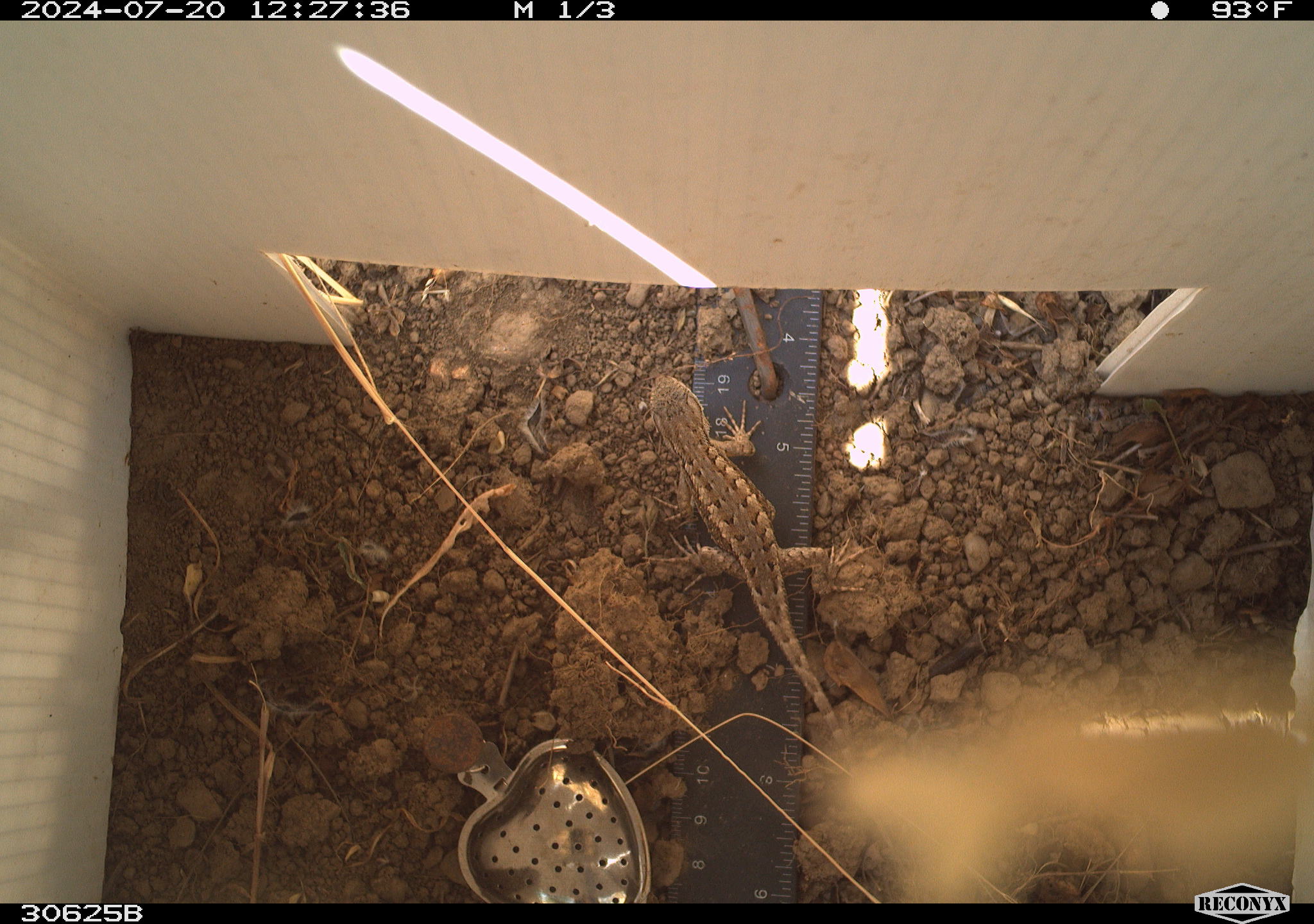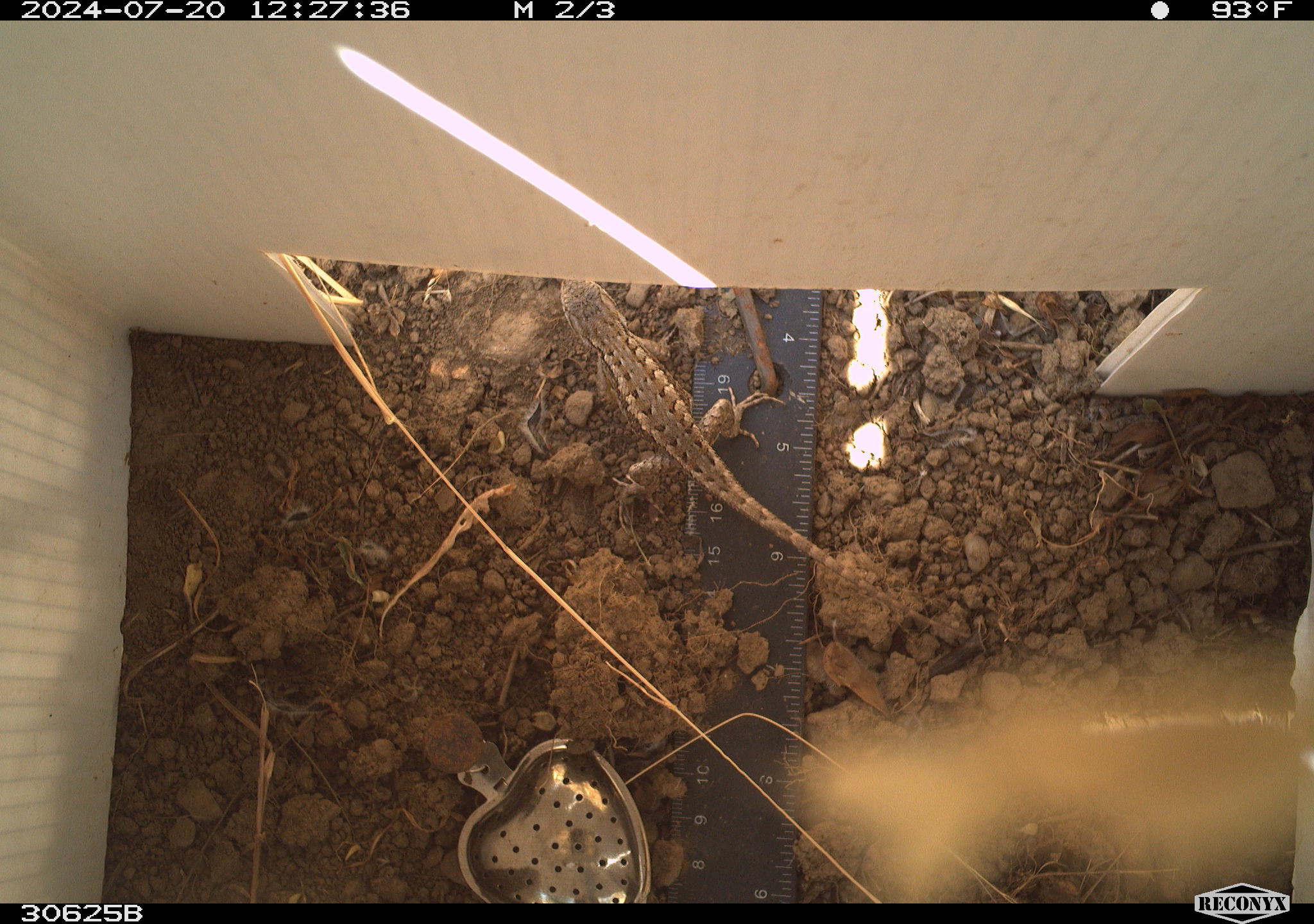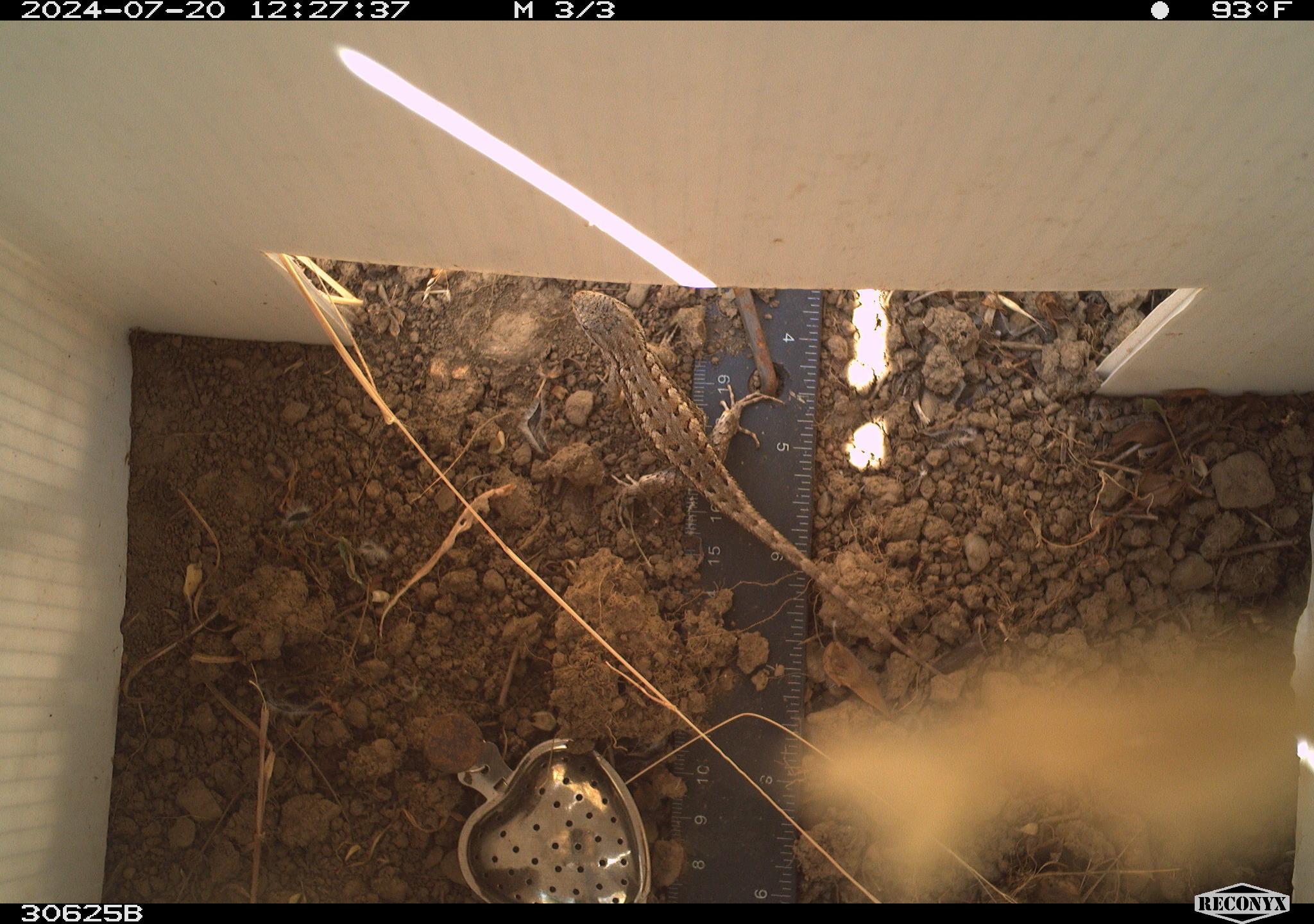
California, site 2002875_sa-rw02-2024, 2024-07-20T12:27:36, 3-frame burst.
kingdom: Animalia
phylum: Chordata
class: Reptilia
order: Squamata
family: Phrynosomatidae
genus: Sceloporus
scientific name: Sceloporus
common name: spiny lizards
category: sceloporus species